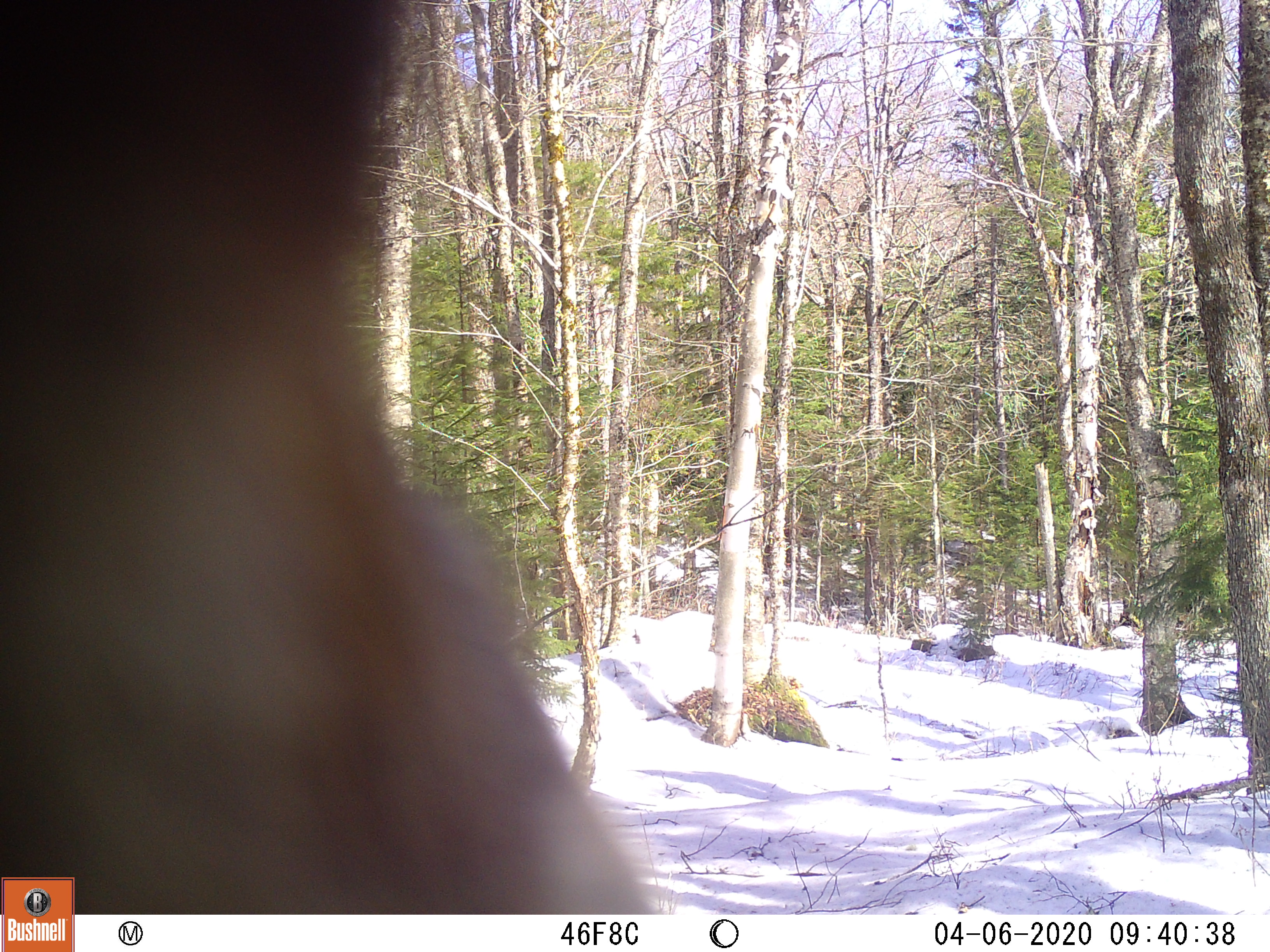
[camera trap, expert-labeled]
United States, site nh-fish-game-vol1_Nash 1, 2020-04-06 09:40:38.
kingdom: Animalia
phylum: Chordata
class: Mammalia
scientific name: Mammalia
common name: mammal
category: mammal sp.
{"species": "mammal sp. (mammal) (Mammalia)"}